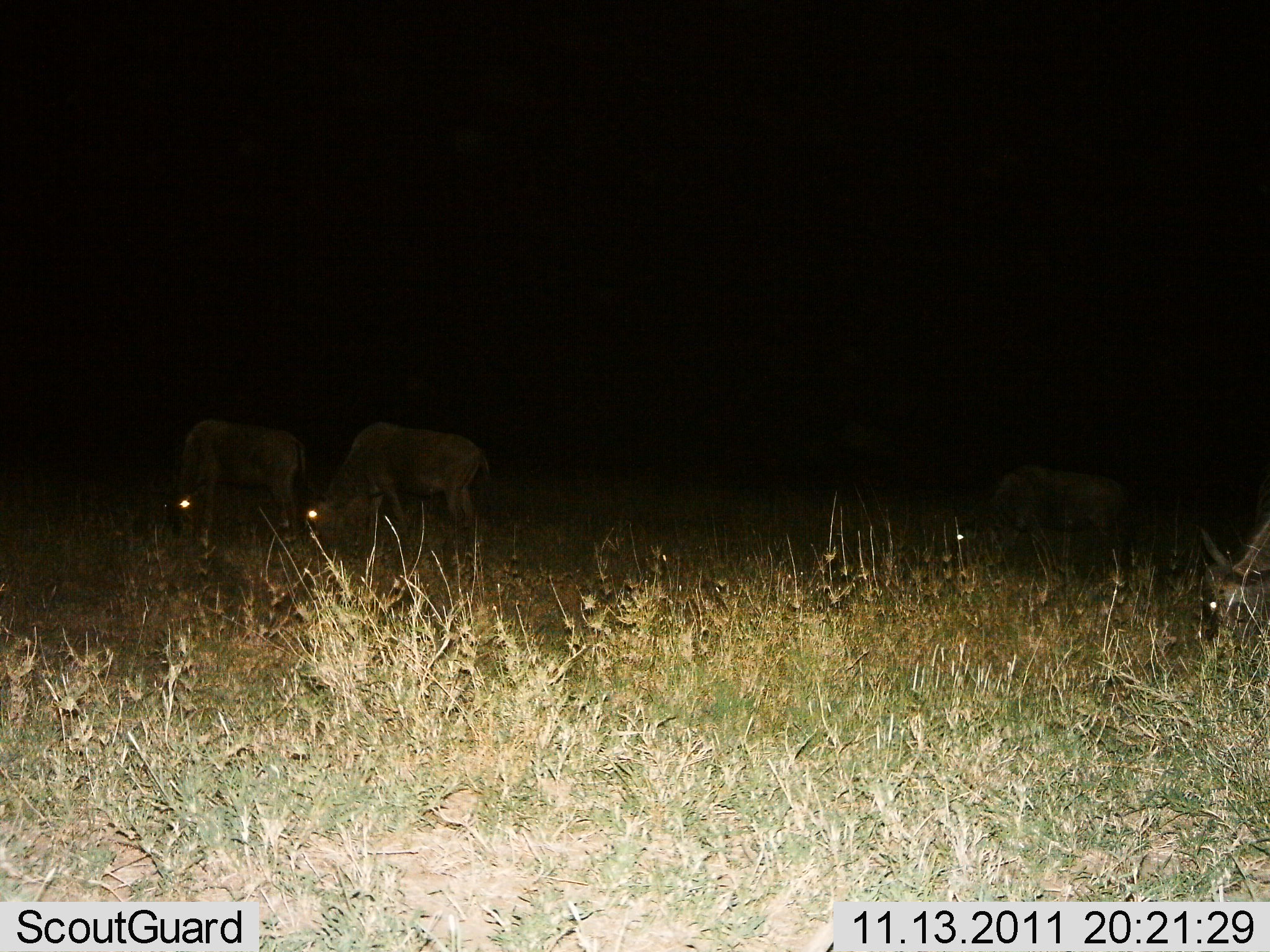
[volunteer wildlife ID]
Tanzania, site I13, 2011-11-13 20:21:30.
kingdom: Animalia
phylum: Chordata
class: Mammalia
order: Artiodactyla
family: Bovidae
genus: Connochaetes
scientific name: Connochaetes taurinus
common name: blue wildebeest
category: wildebeest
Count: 4.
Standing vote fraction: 45%.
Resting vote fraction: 0%.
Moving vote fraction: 0%.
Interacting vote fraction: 0%.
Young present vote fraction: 0%.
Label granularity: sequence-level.